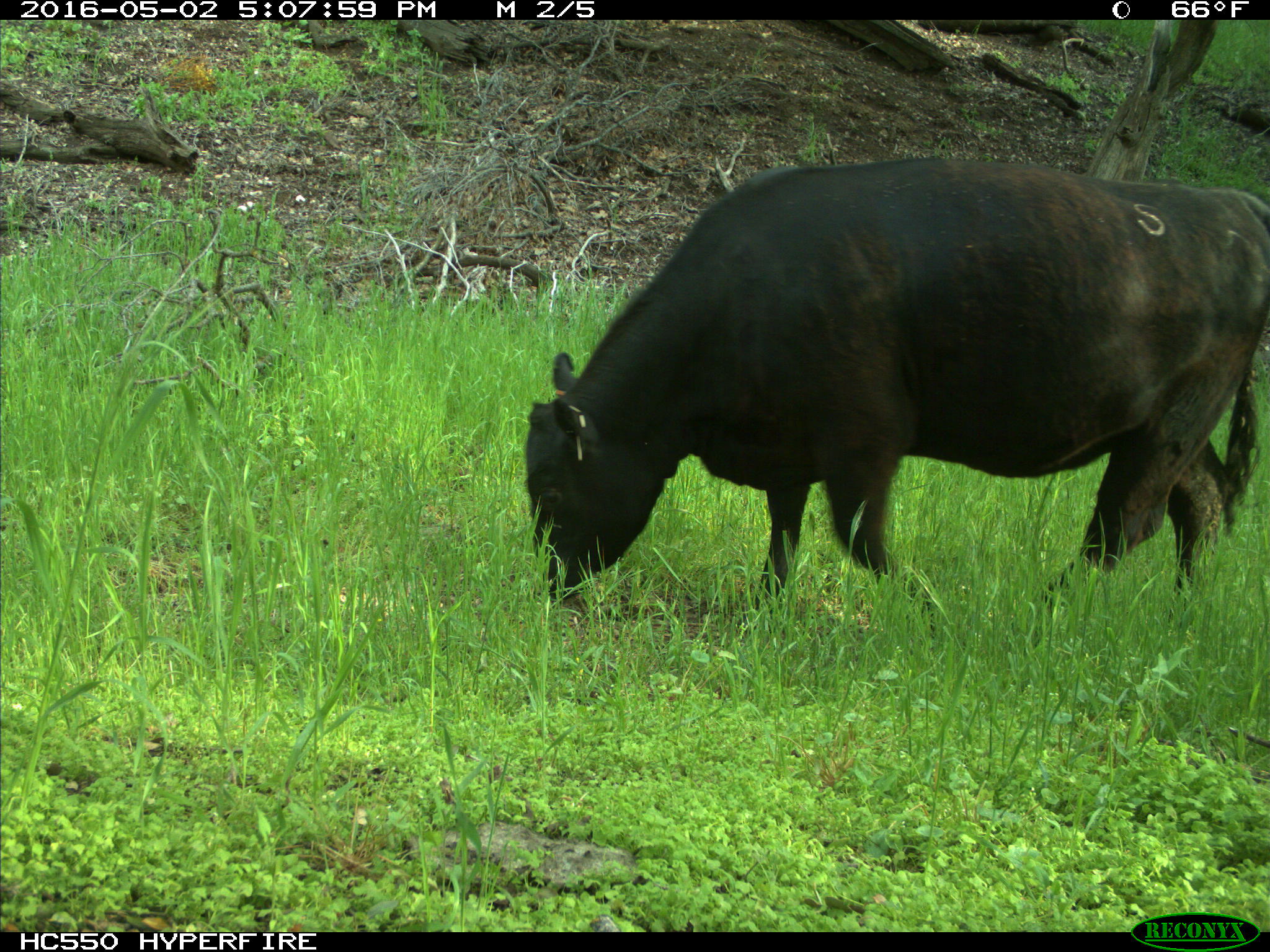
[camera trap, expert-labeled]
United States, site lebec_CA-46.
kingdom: Animalia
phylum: Chordata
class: Mammalia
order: Artiodactyla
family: Bovidae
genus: Bos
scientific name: Bos taurus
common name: domestic cow